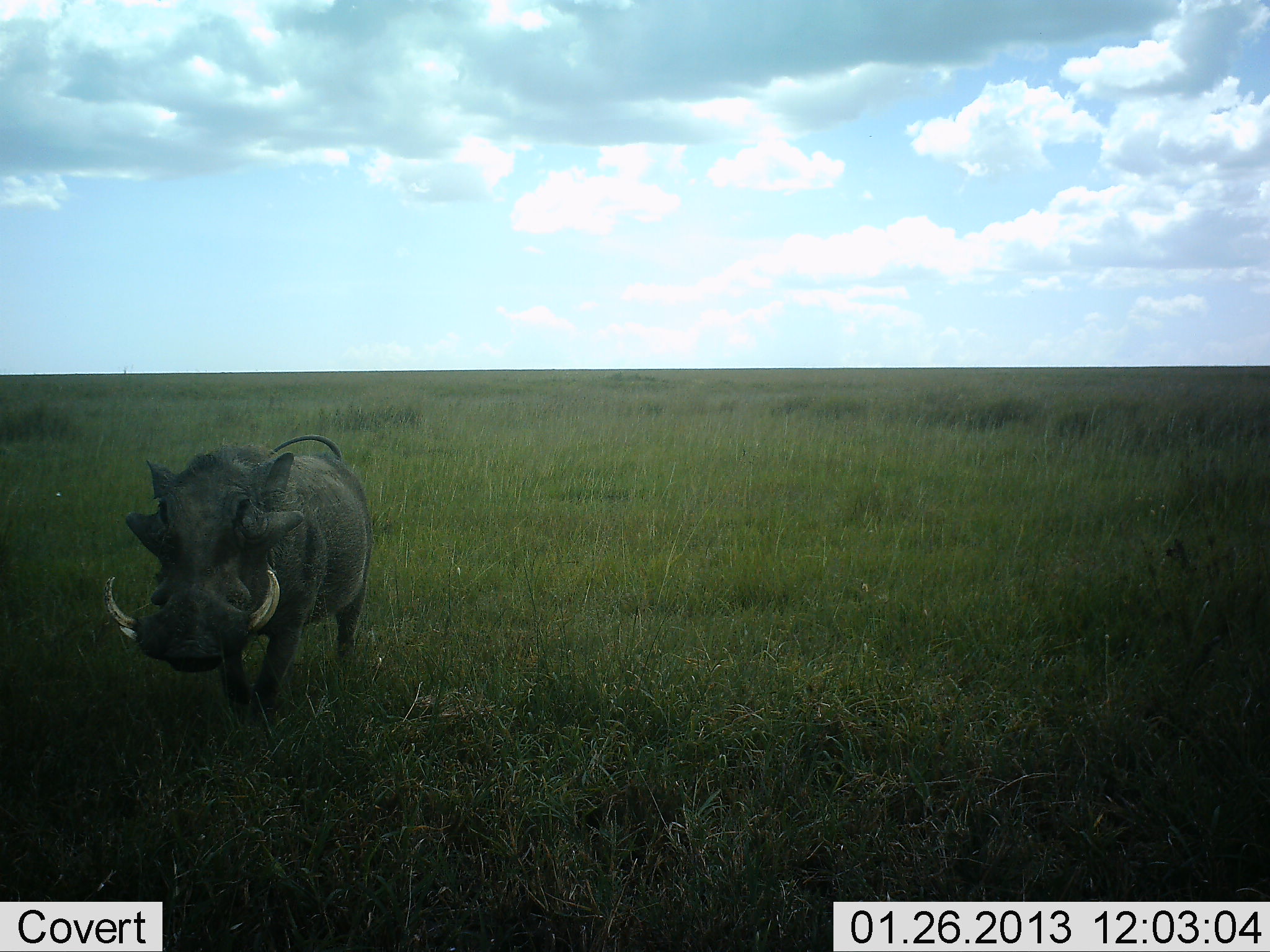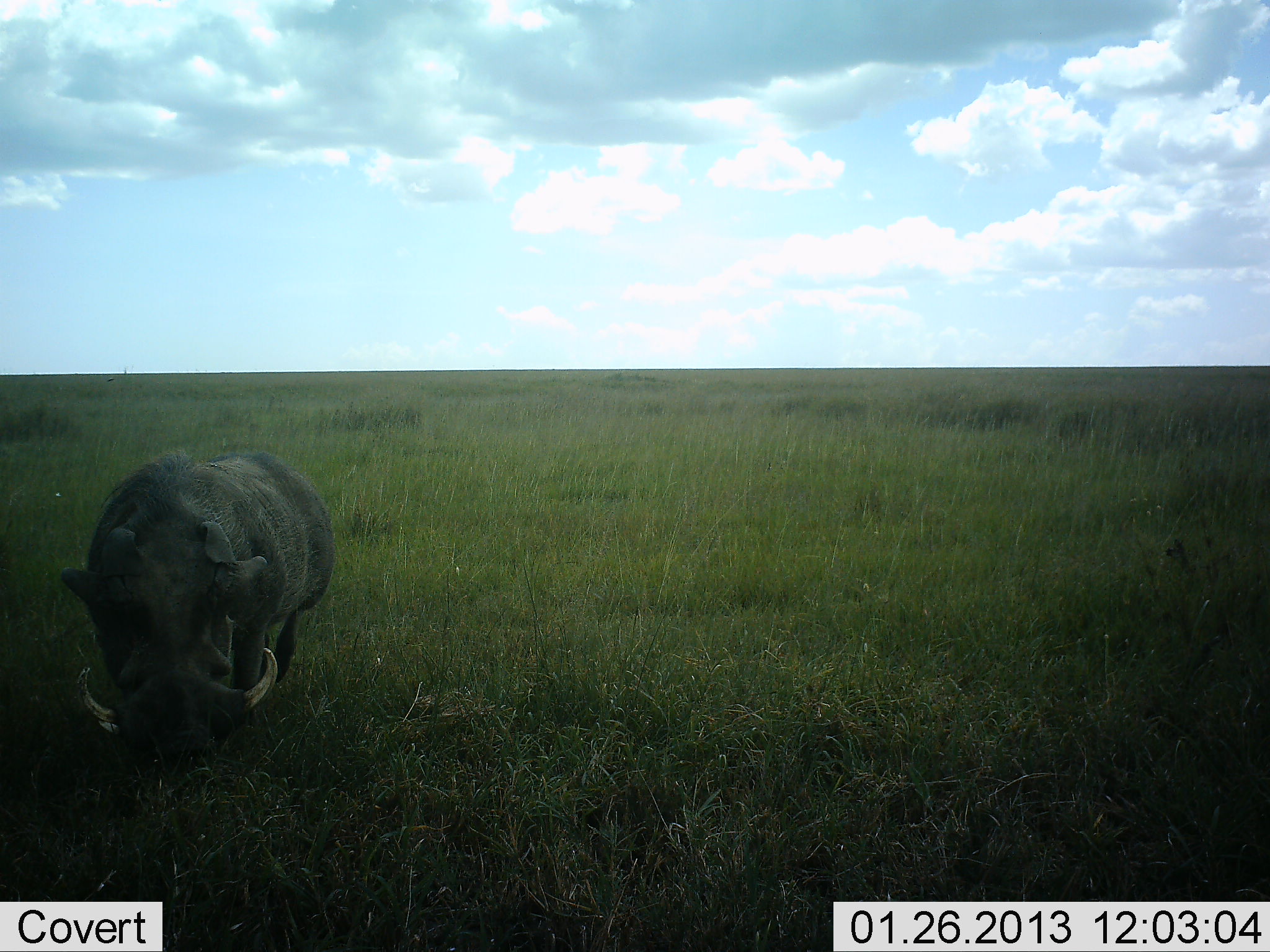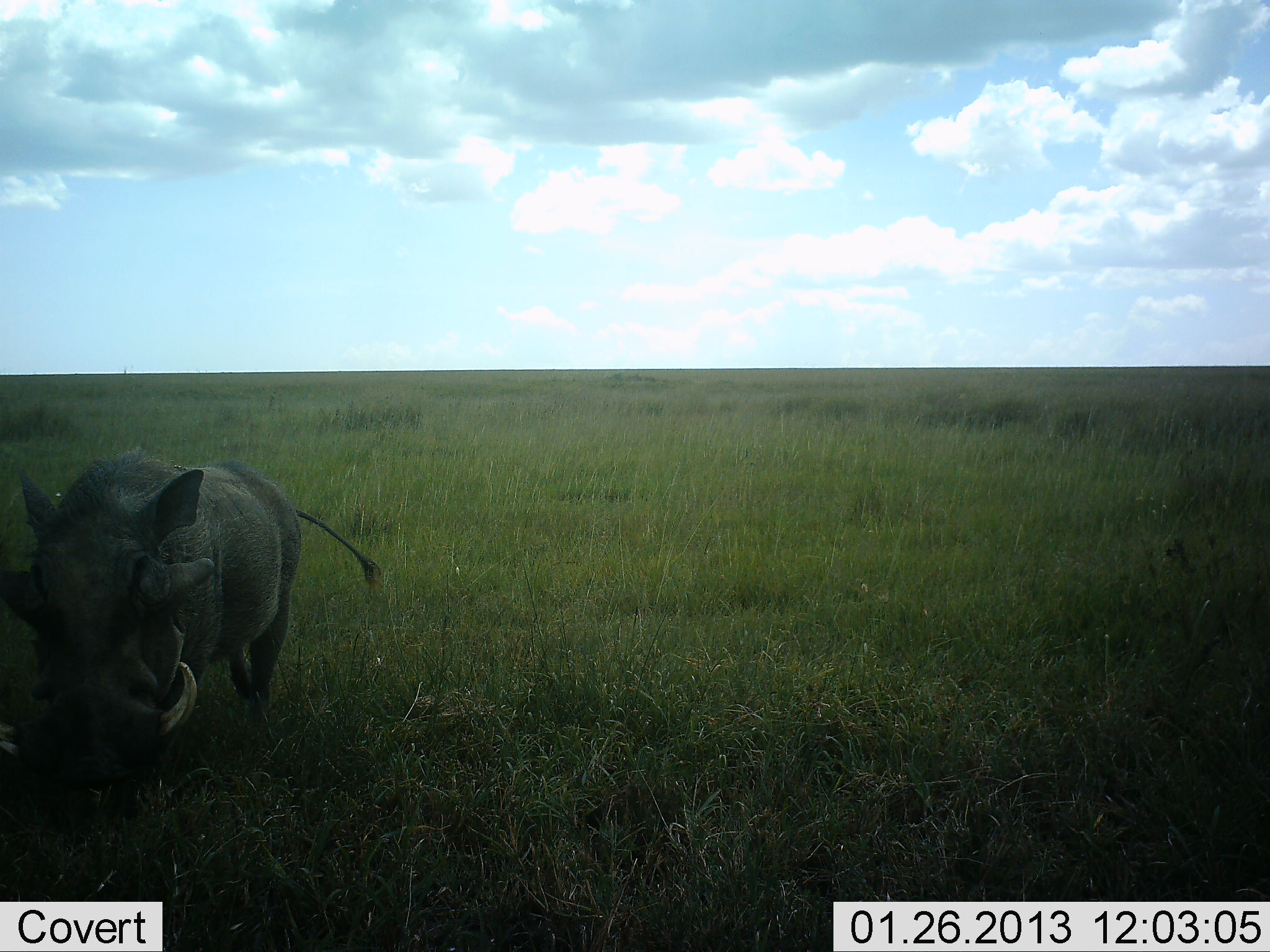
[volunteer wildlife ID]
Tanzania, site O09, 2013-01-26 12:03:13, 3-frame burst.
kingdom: Animalia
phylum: Chordata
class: Mammalia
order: Artiodactyla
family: Suidae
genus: Phacochoerus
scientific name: Phacochoerus africanus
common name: warthog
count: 1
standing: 15%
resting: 4%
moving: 78%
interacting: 0%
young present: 0%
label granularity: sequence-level